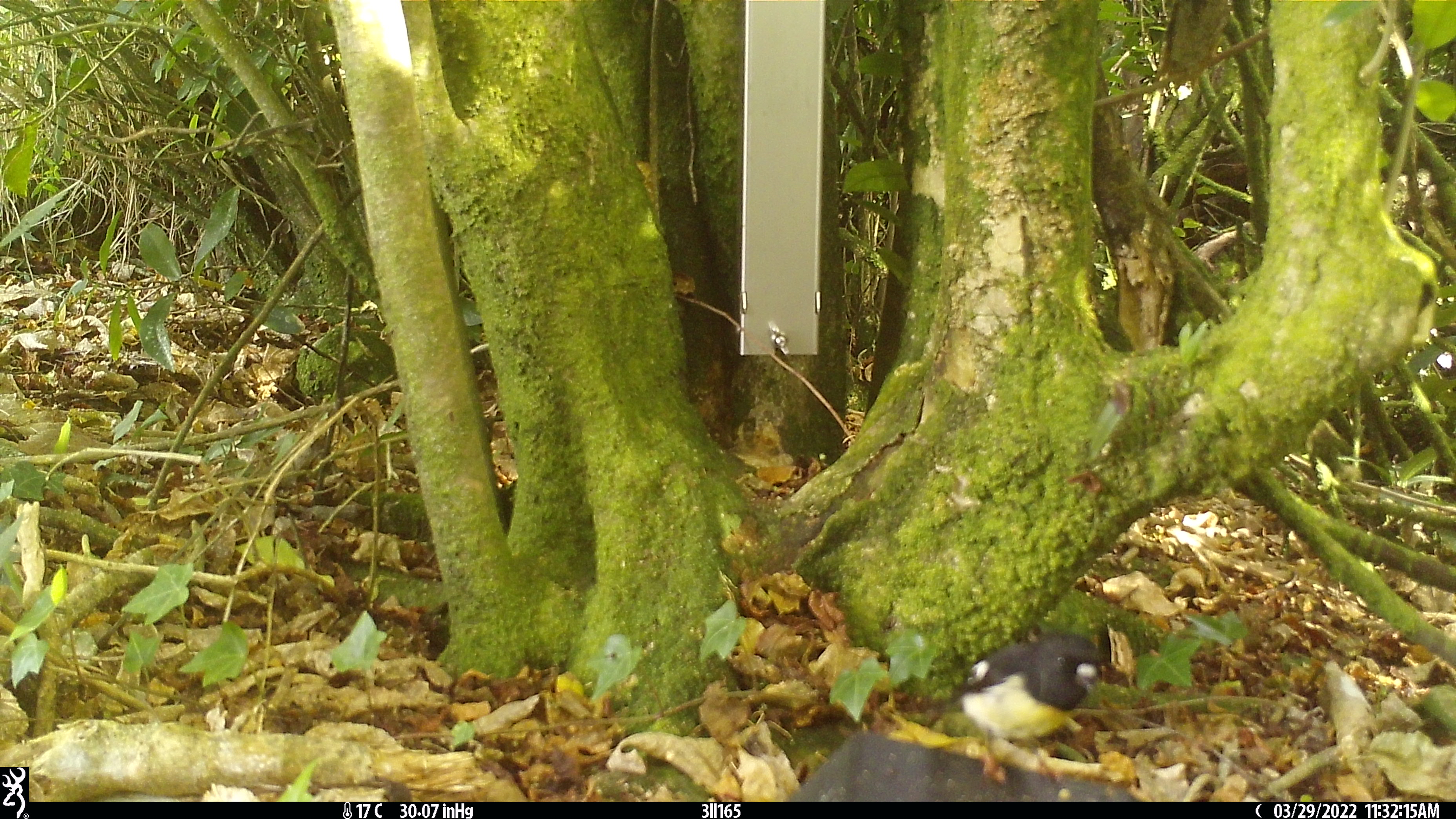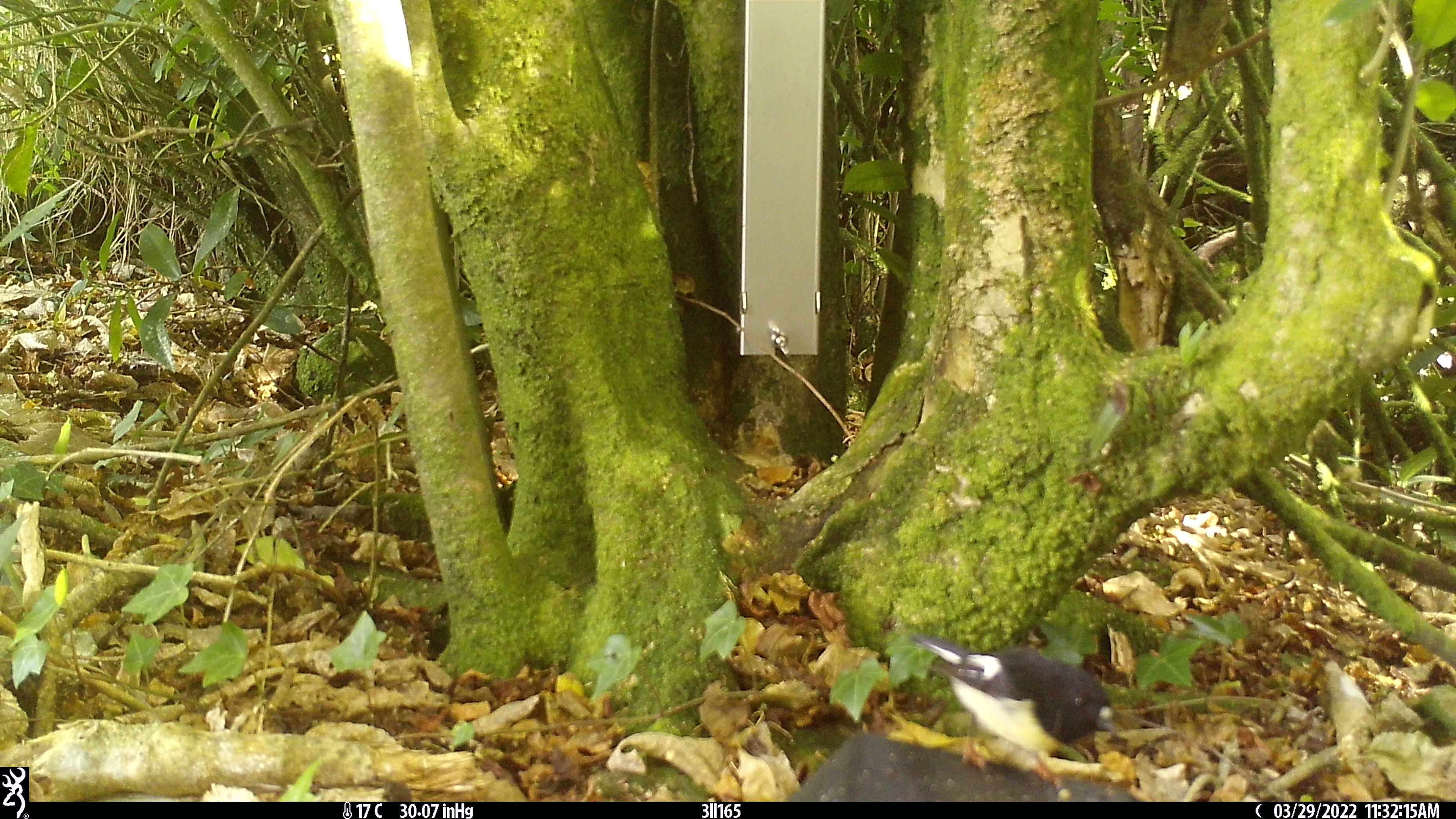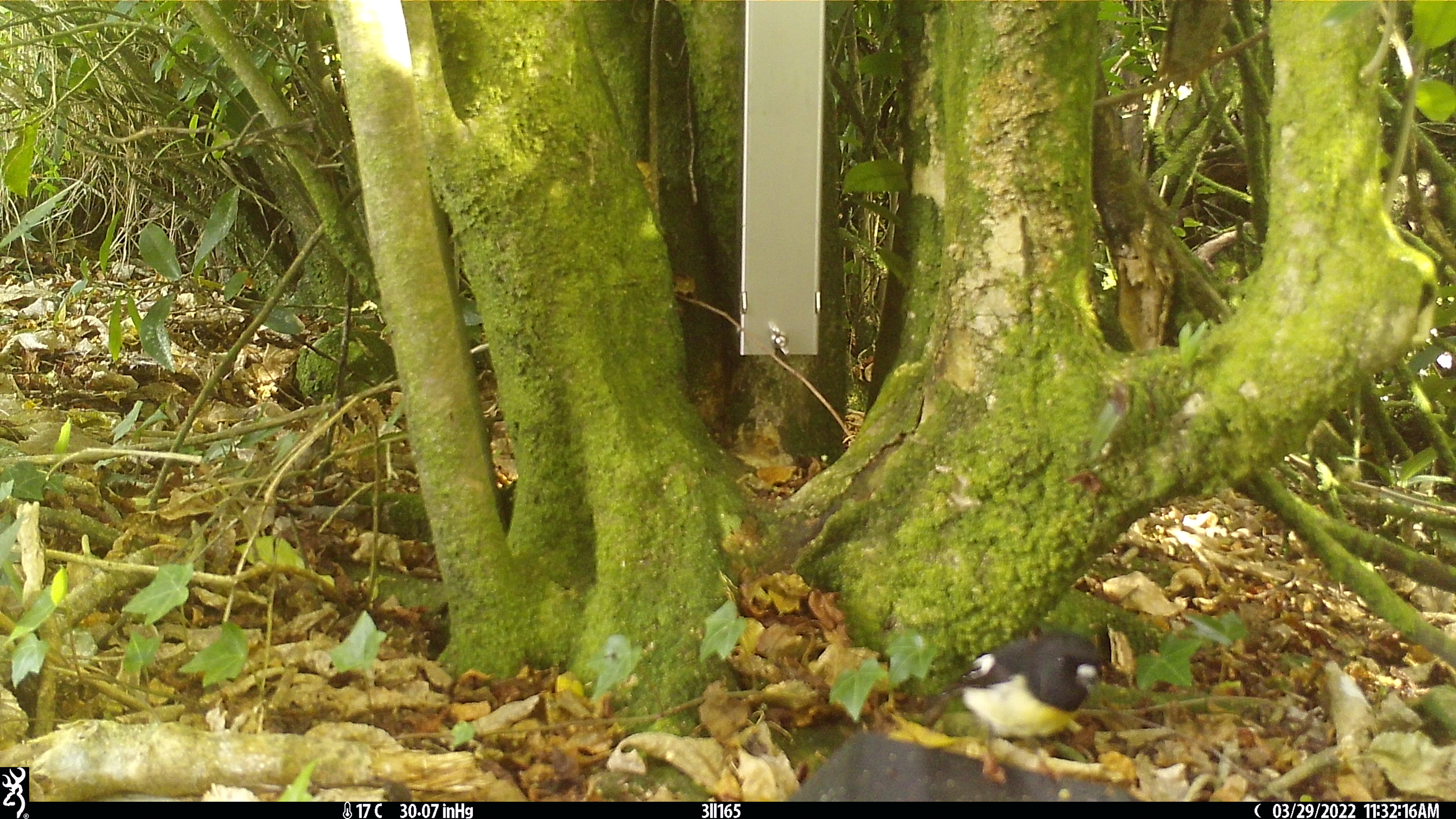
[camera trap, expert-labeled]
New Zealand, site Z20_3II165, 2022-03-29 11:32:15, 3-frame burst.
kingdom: Animalia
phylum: Chordata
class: Aves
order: Passeriformes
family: Petroicidae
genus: Petroica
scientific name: Petroica macrocephala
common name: tomtit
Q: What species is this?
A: Tomtit (Petroica macrocephala).